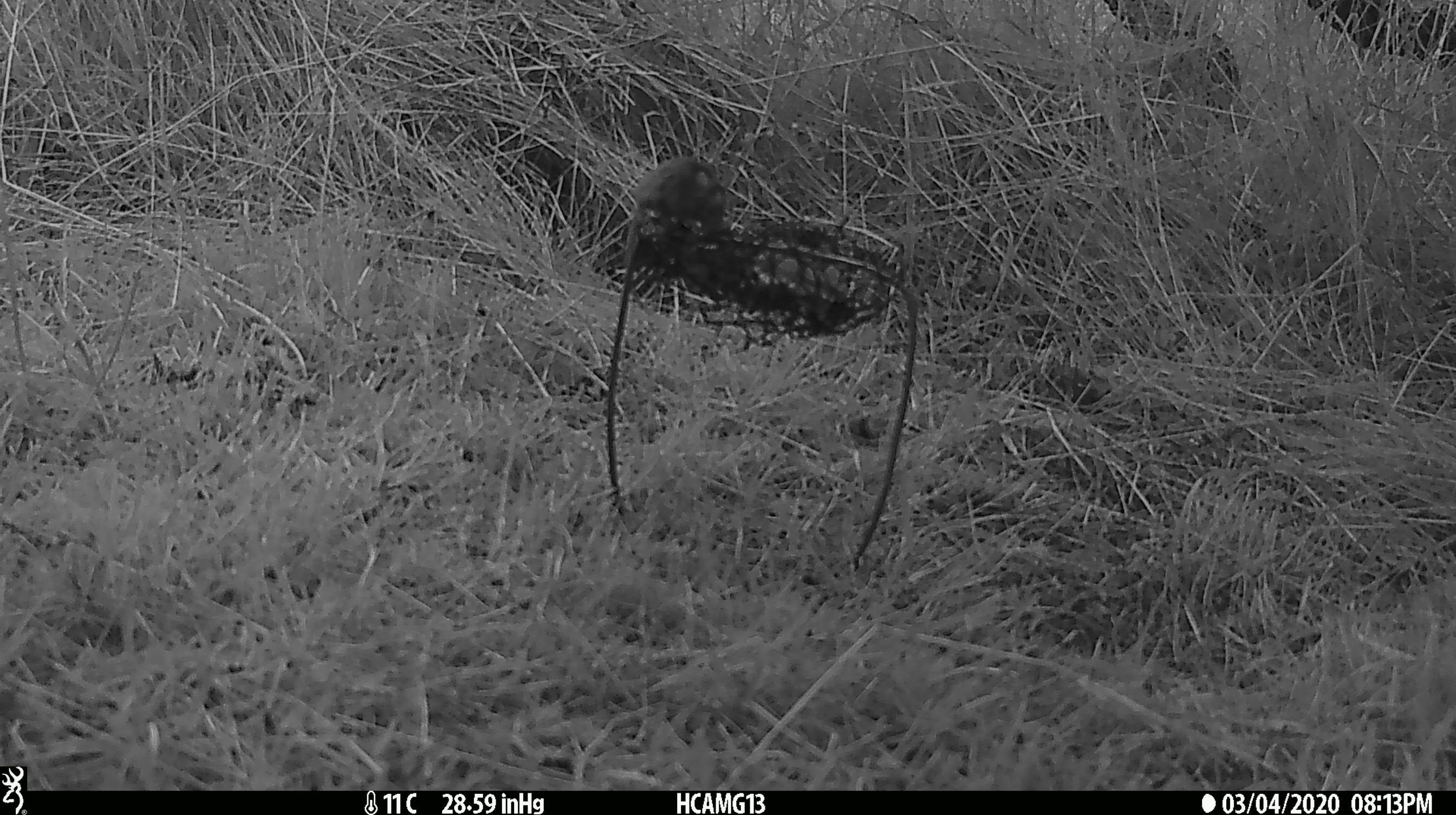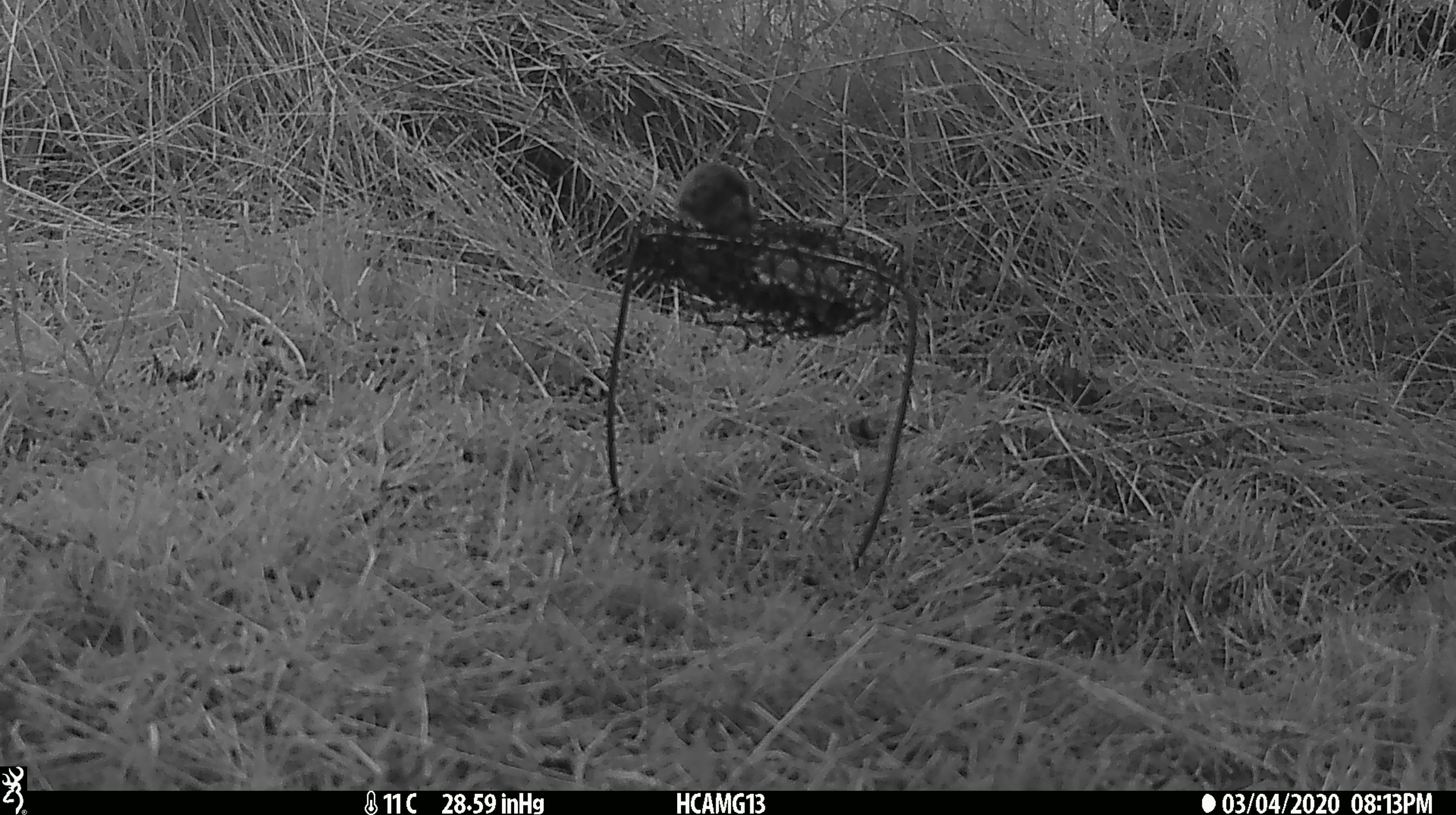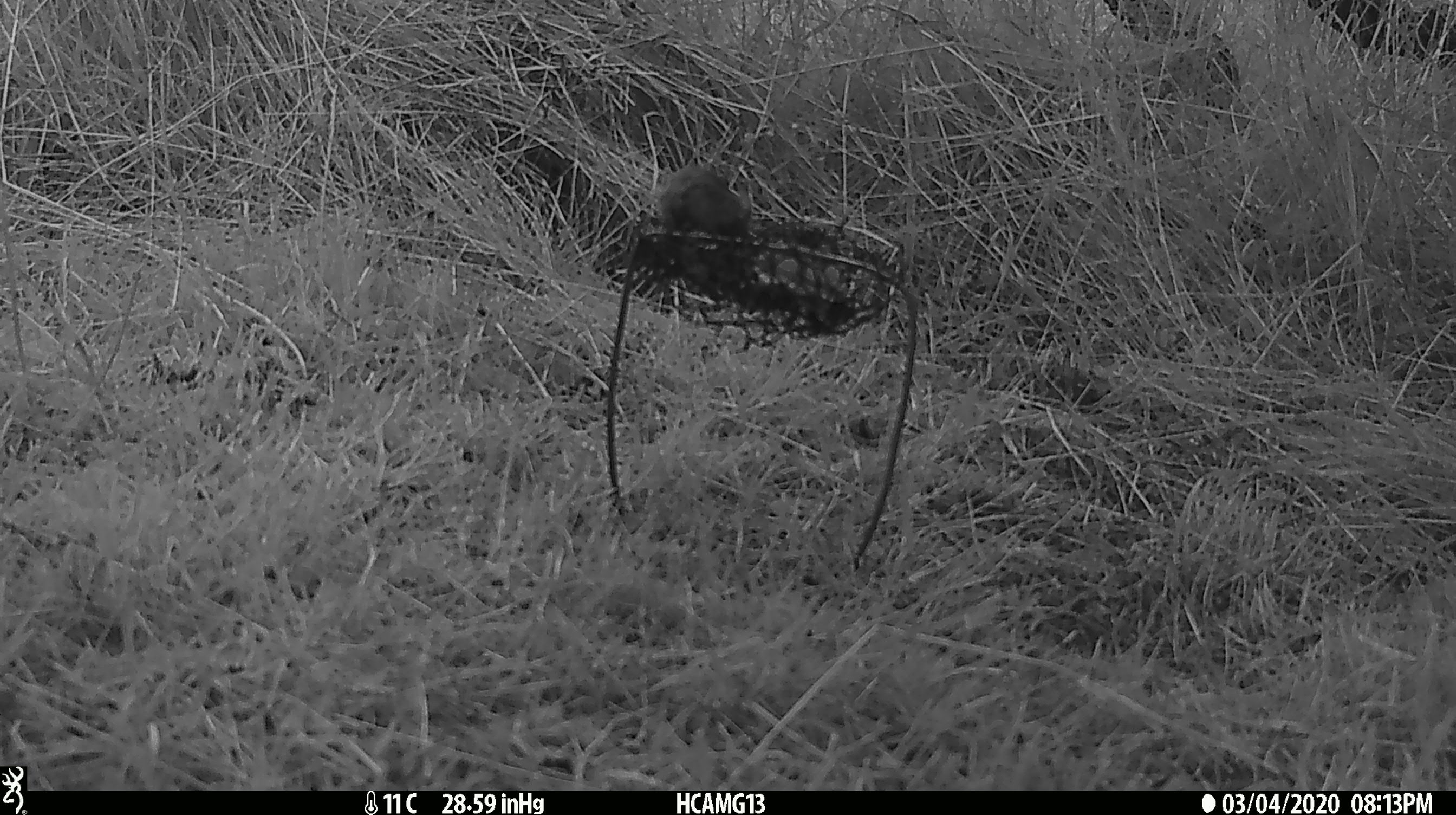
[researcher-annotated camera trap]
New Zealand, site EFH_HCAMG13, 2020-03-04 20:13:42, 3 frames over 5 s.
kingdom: Animalia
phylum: Chordata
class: Mammalia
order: Rodentia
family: Muridae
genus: Mus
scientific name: Mus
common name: mouse